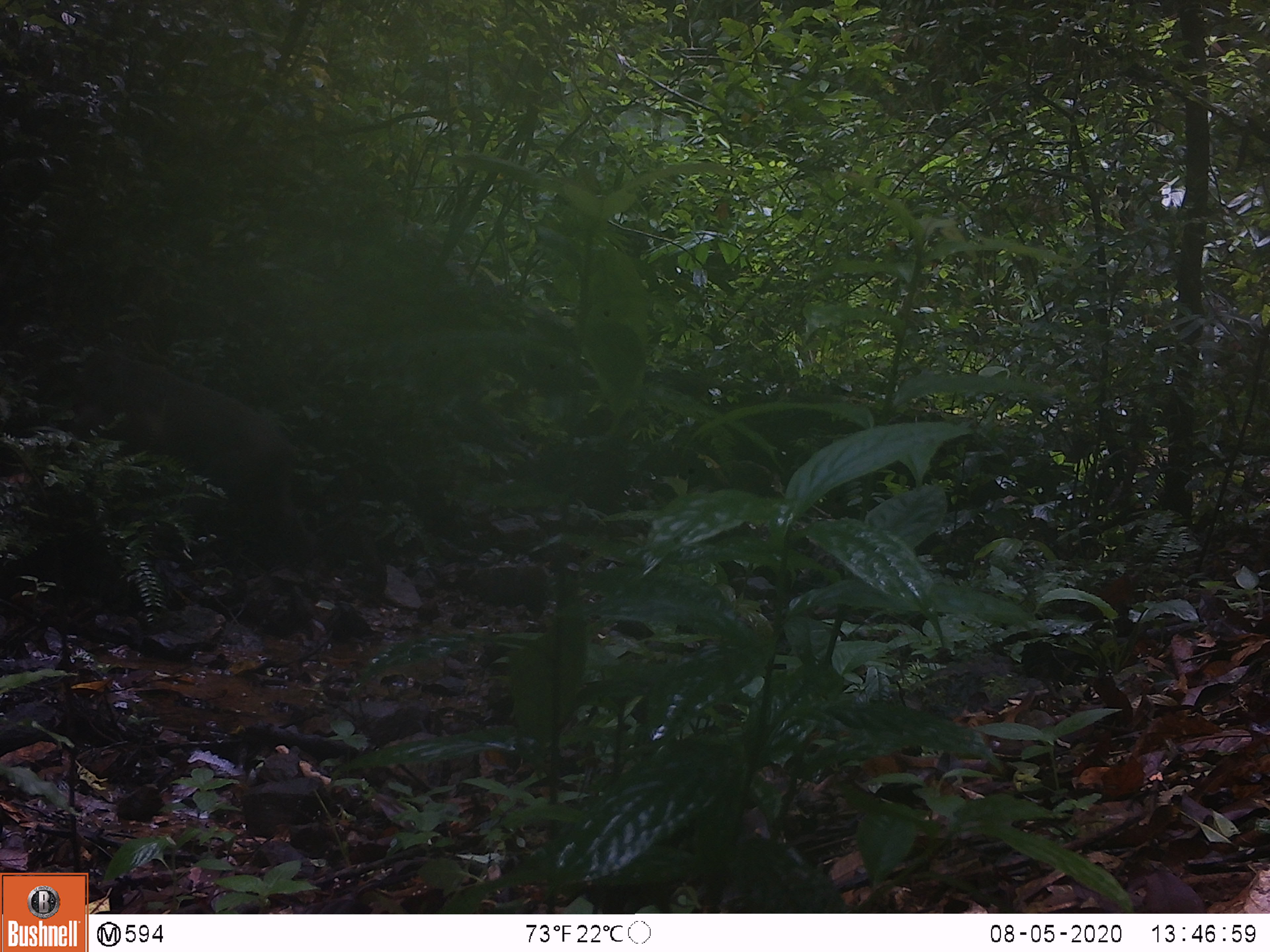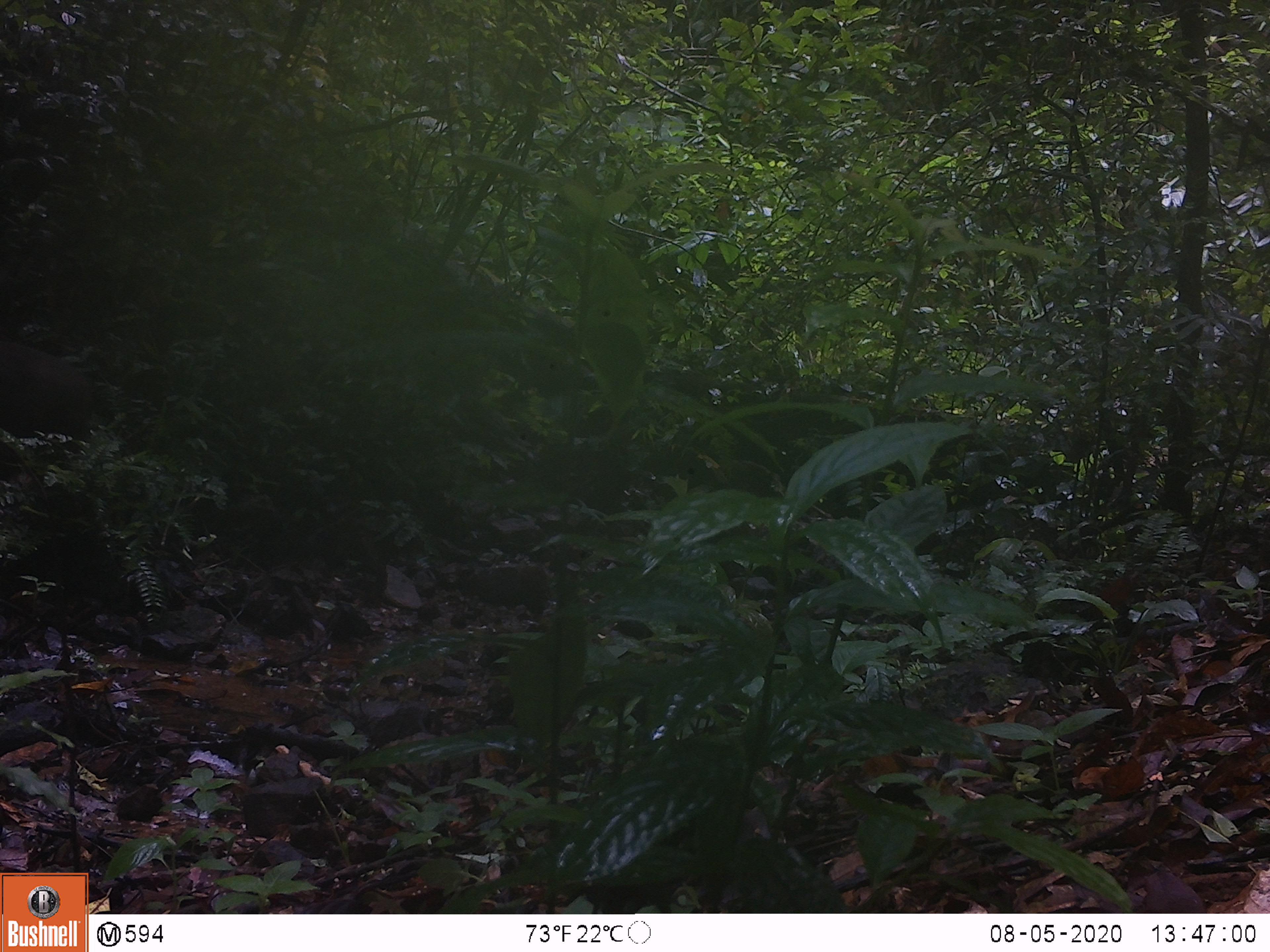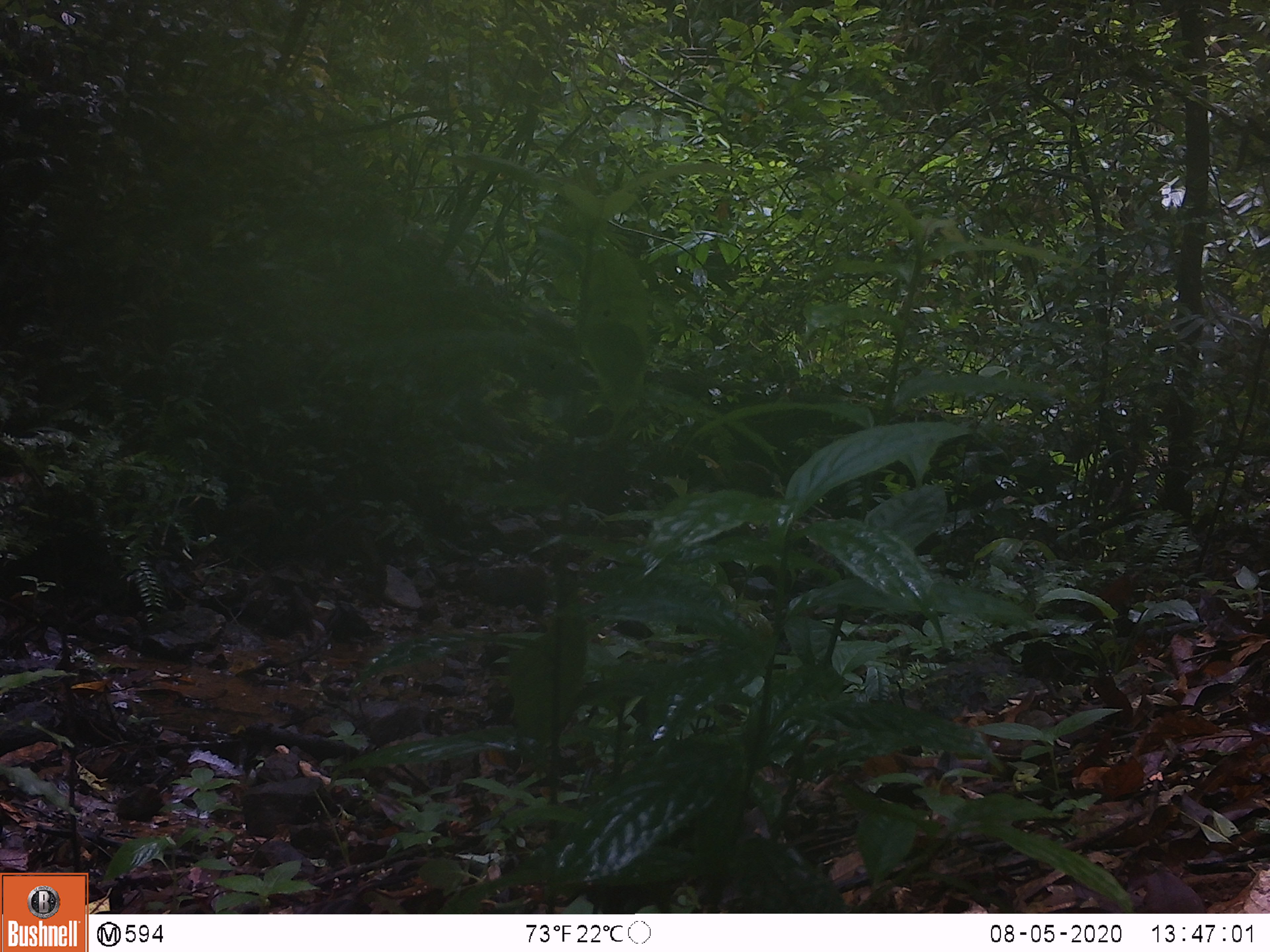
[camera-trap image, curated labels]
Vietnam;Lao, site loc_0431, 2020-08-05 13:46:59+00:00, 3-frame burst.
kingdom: Animalia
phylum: Chordata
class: Mammalia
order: Primates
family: Cercopithecidae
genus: Macaca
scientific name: Macaca arctoides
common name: stump-tailed macaque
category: stump tailed macaque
Stump tailed macaque (stump-tailed macaque) (Macaca arctoides). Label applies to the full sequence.